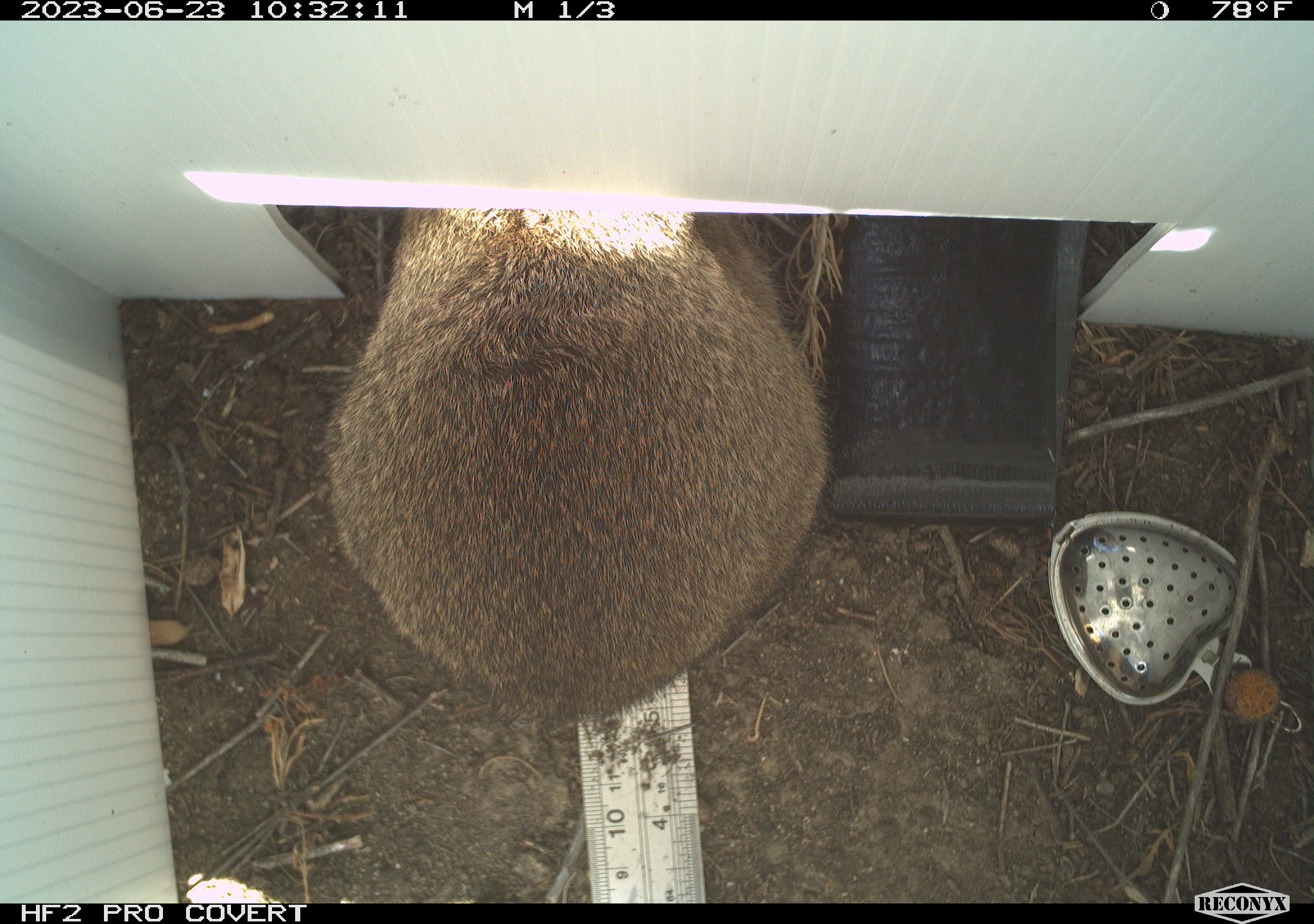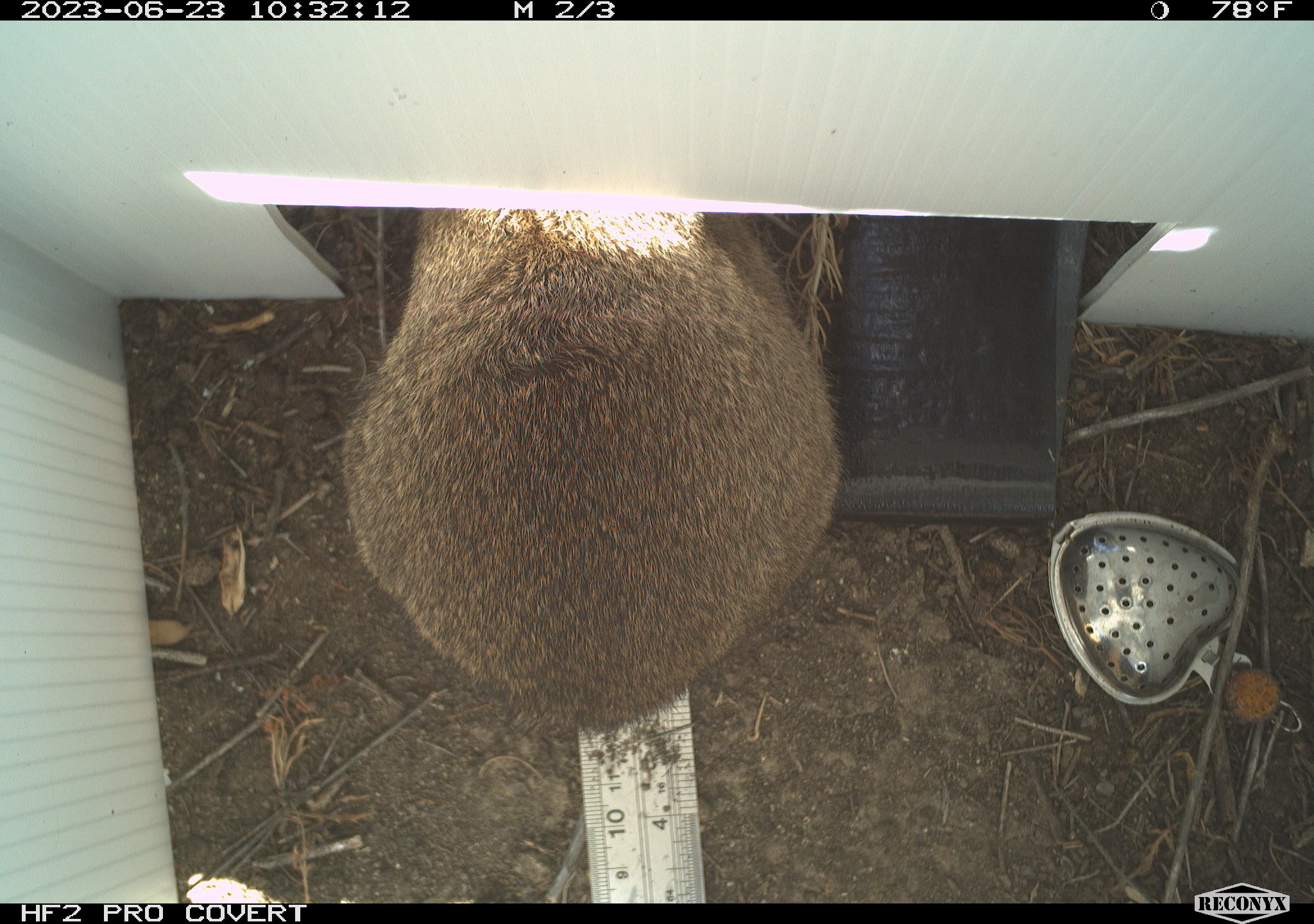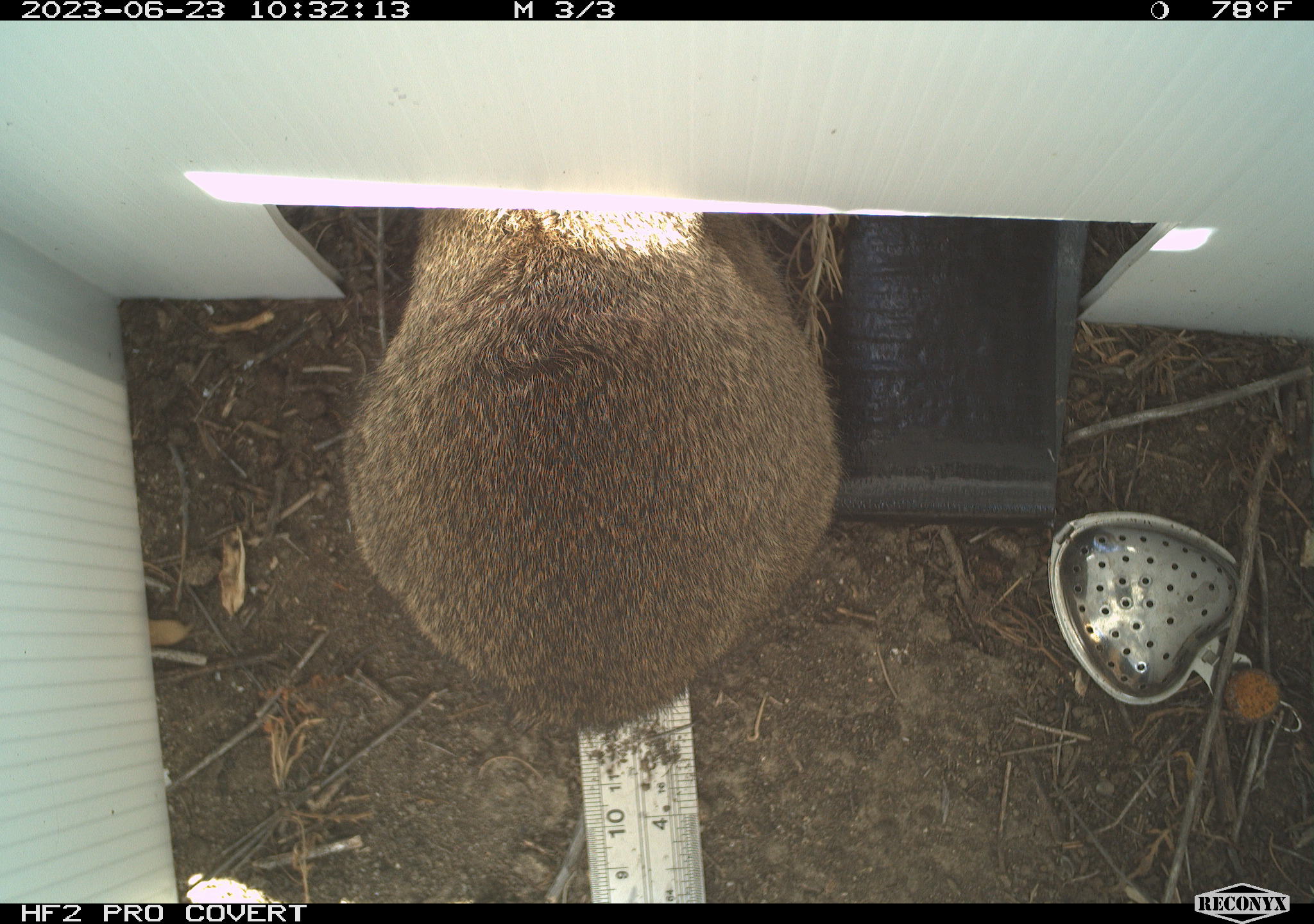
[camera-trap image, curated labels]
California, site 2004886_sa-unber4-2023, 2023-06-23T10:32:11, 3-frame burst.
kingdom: Animalia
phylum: Chordata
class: Mammalia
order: Lagomorpha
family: Leporidae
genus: Sylvilagus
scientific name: Sylvilagus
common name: cottontail rabbits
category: sylvilagus species